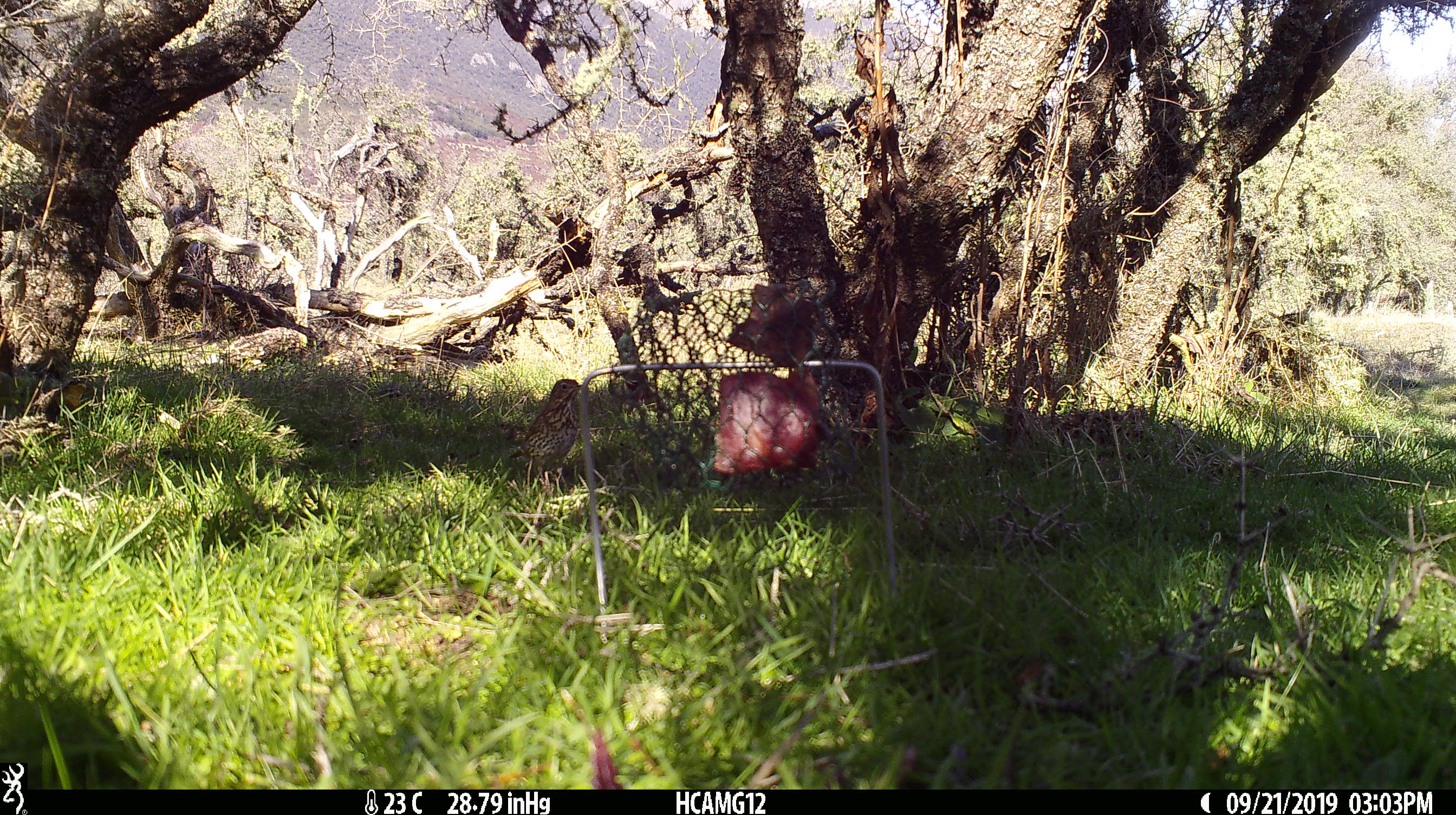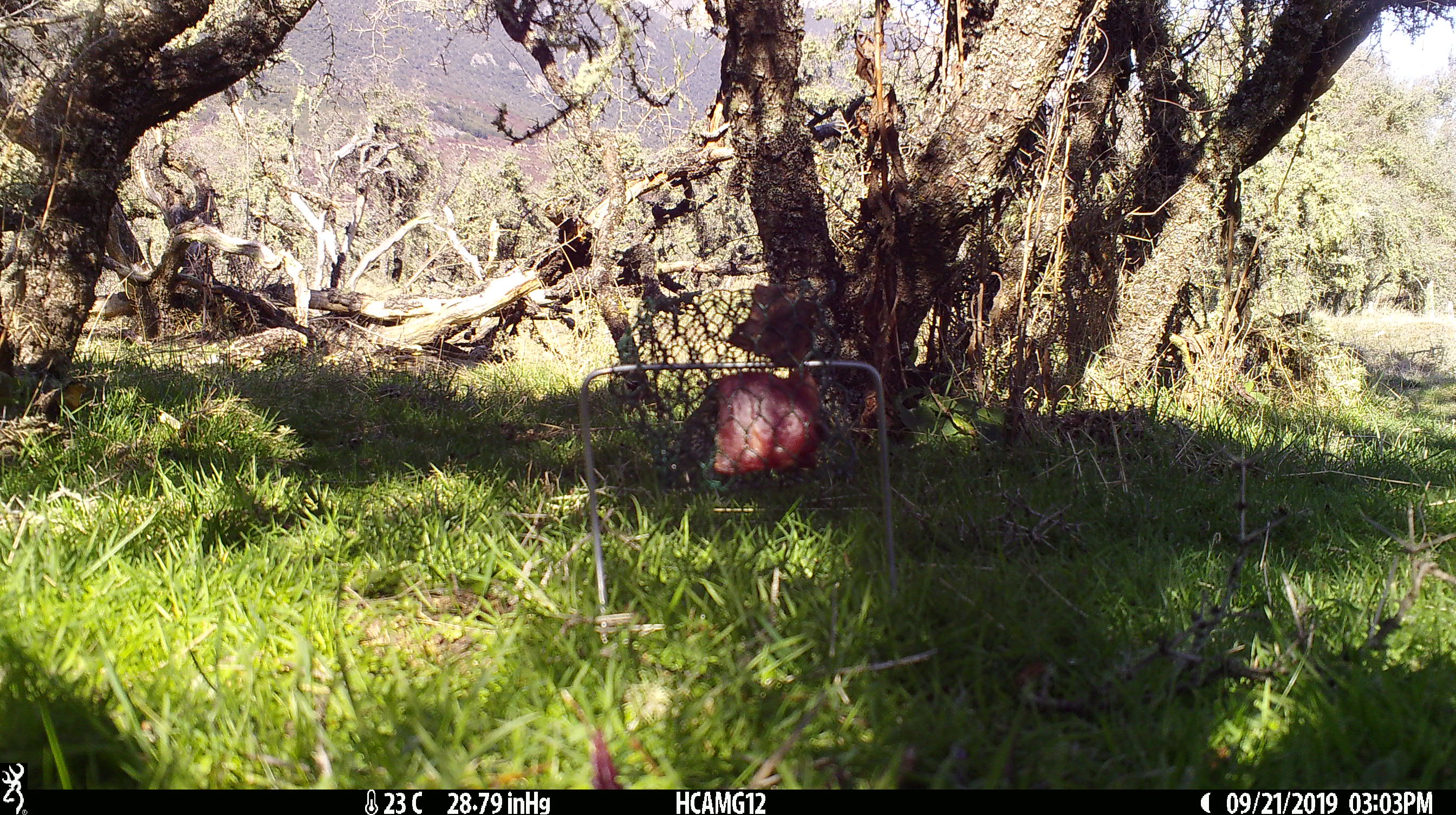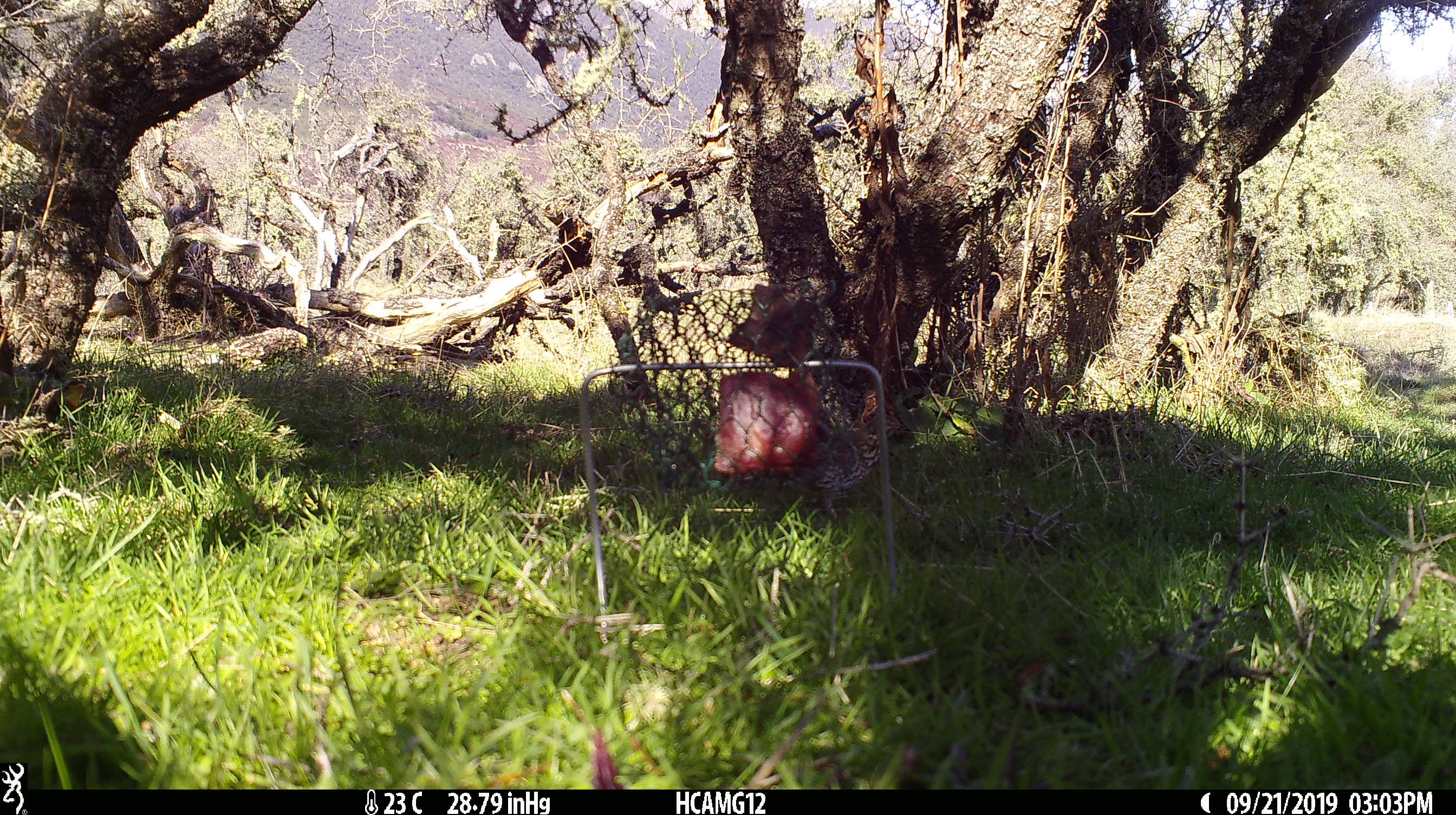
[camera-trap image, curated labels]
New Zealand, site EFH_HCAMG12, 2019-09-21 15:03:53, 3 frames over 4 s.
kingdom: Animalia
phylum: Chordata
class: Aves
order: Passeriformes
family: Turdidae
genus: Turdus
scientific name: Turdus philomelos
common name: song thrush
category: thrush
Thrush (song thrush) (Turdus philomelos).